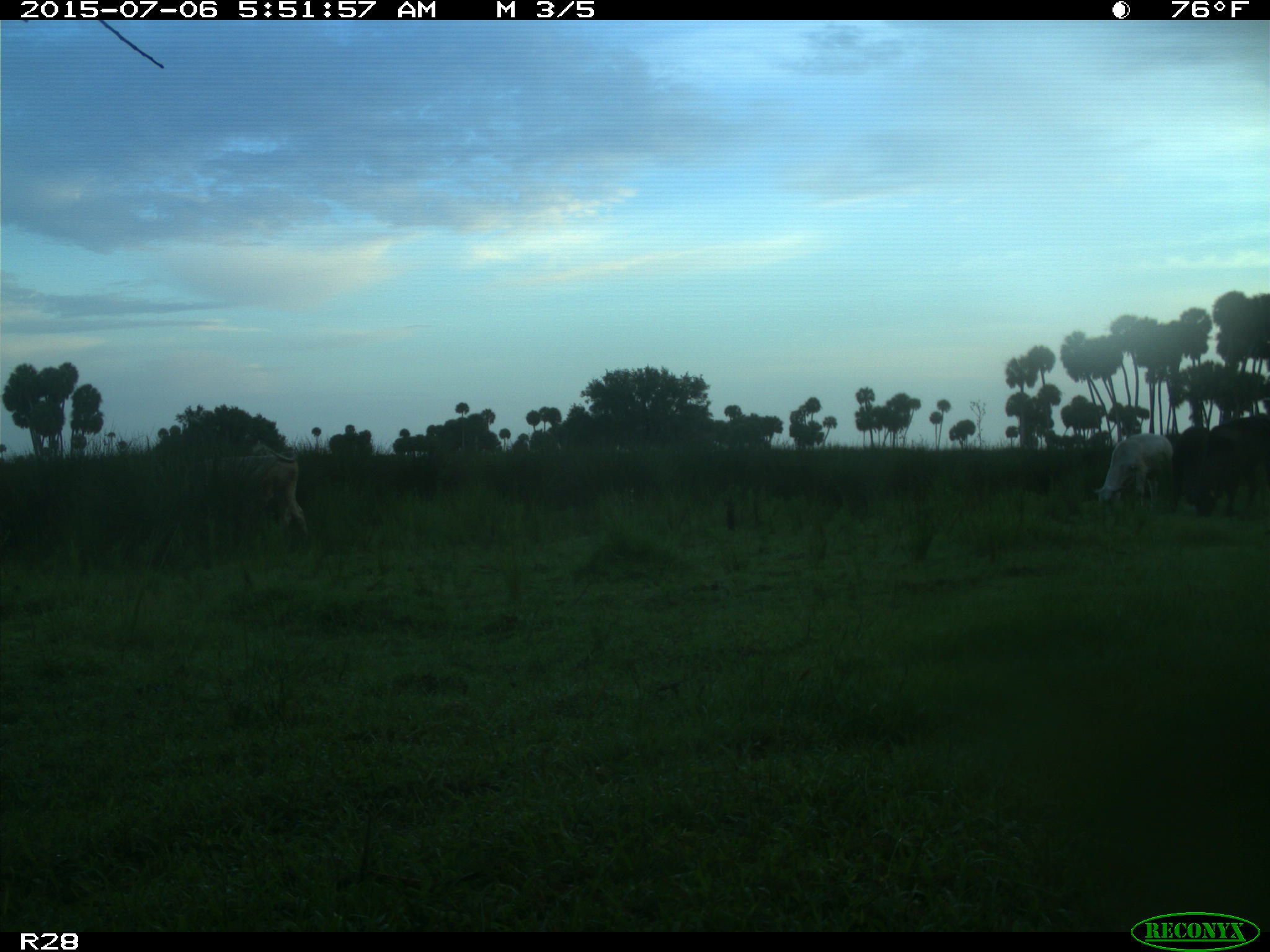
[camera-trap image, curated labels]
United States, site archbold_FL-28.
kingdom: Animalia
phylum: Chordata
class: Mammalia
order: Artiodactyla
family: Bovidae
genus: Bos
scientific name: Bos taurus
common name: domestic cow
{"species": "Bos taurus (domestic cow)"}